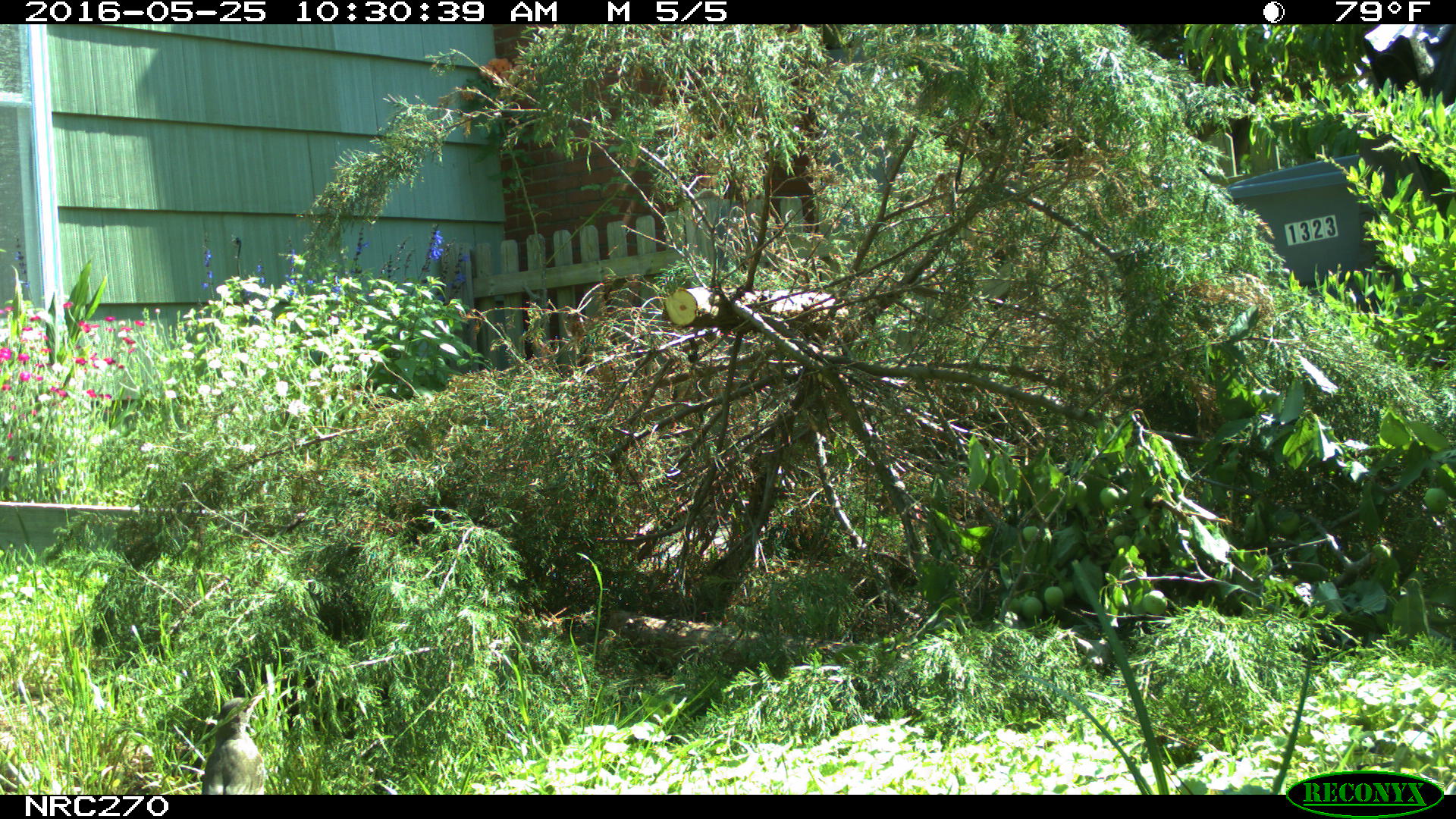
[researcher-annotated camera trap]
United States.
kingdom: Animalia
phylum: Chordata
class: Aves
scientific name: Aves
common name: bird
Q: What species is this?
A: Bird (Aves).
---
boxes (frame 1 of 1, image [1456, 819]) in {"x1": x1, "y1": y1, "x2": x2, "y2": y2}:
Bird: {"x1": 197, "y1": 687, "x2": 269, "y2": 795}